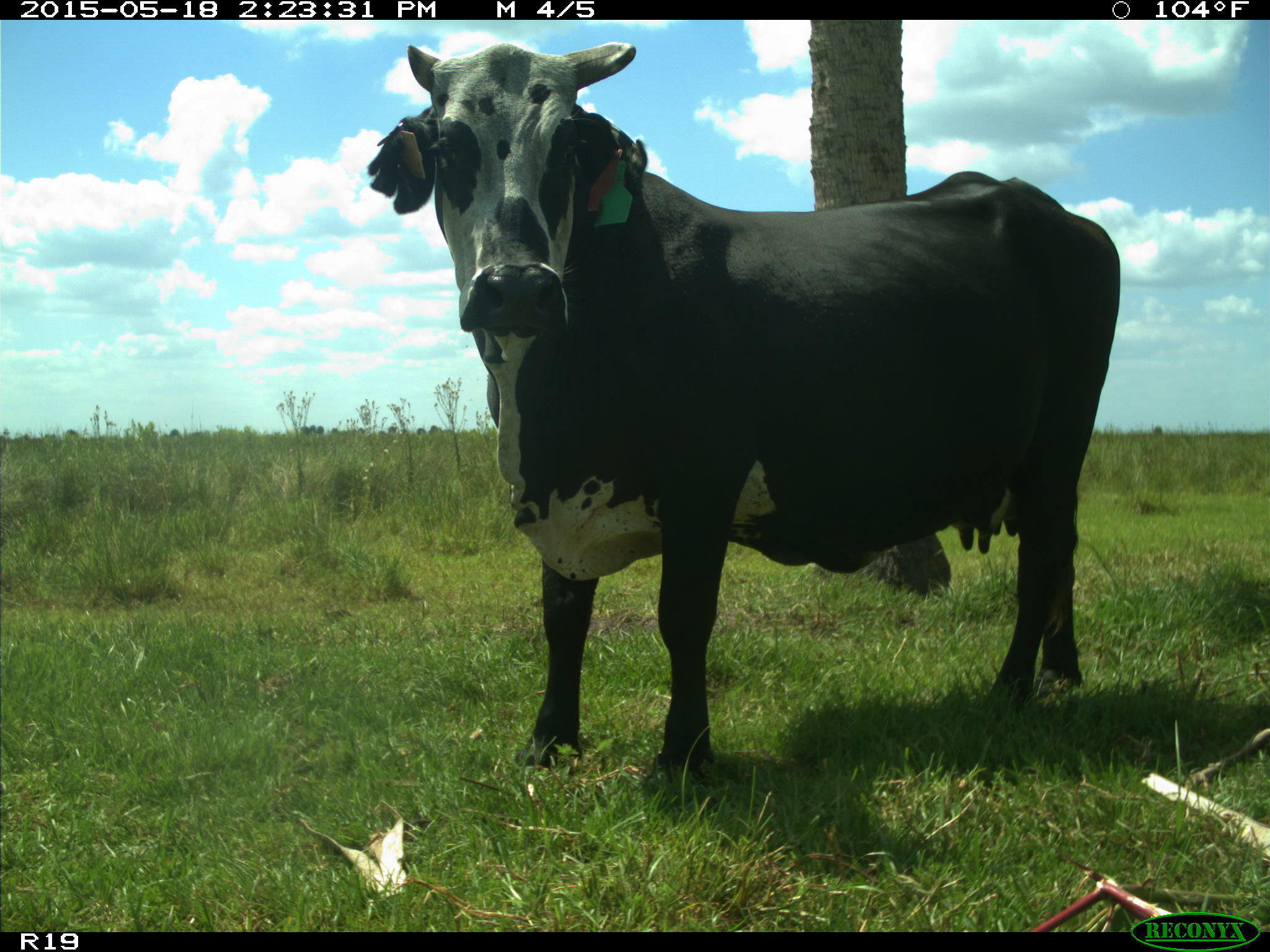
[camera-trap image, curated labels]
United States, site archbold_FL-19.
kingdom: Animalia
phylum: Chordata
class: Mammalia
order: Artiodactyla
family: Bovidae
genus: Bos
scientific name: Bos taurus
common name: domestic cow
Bos taurus (domestic cow).